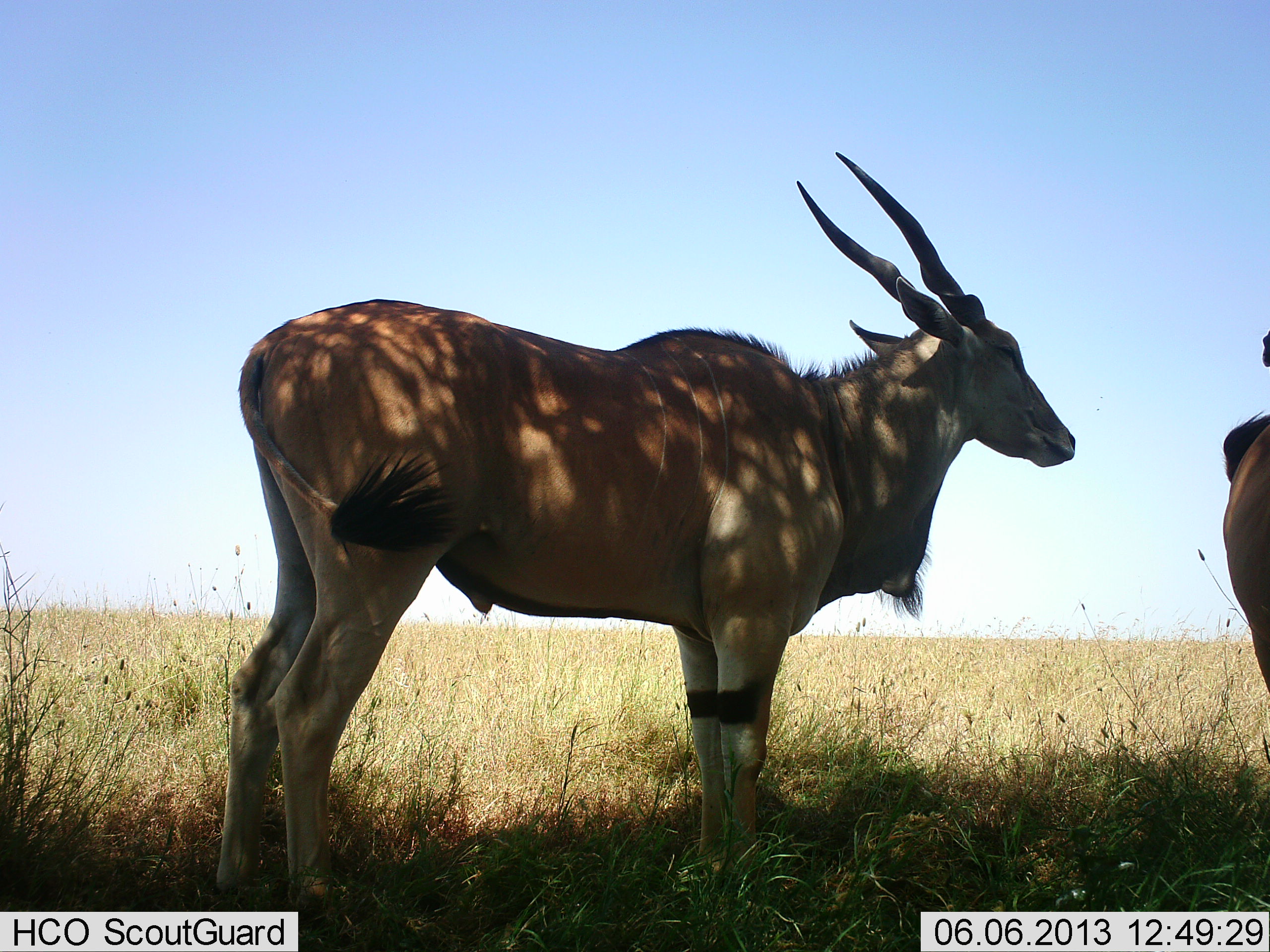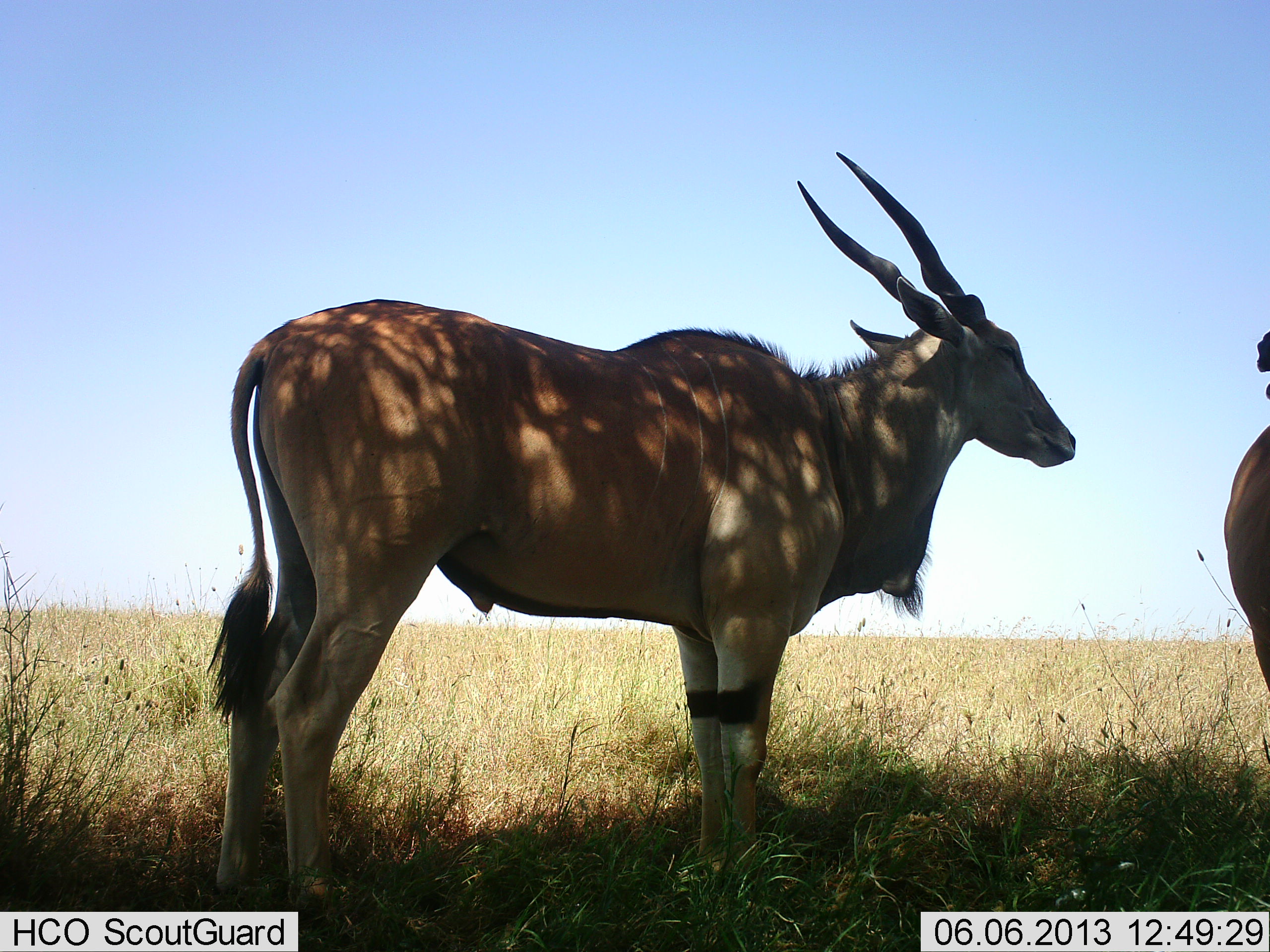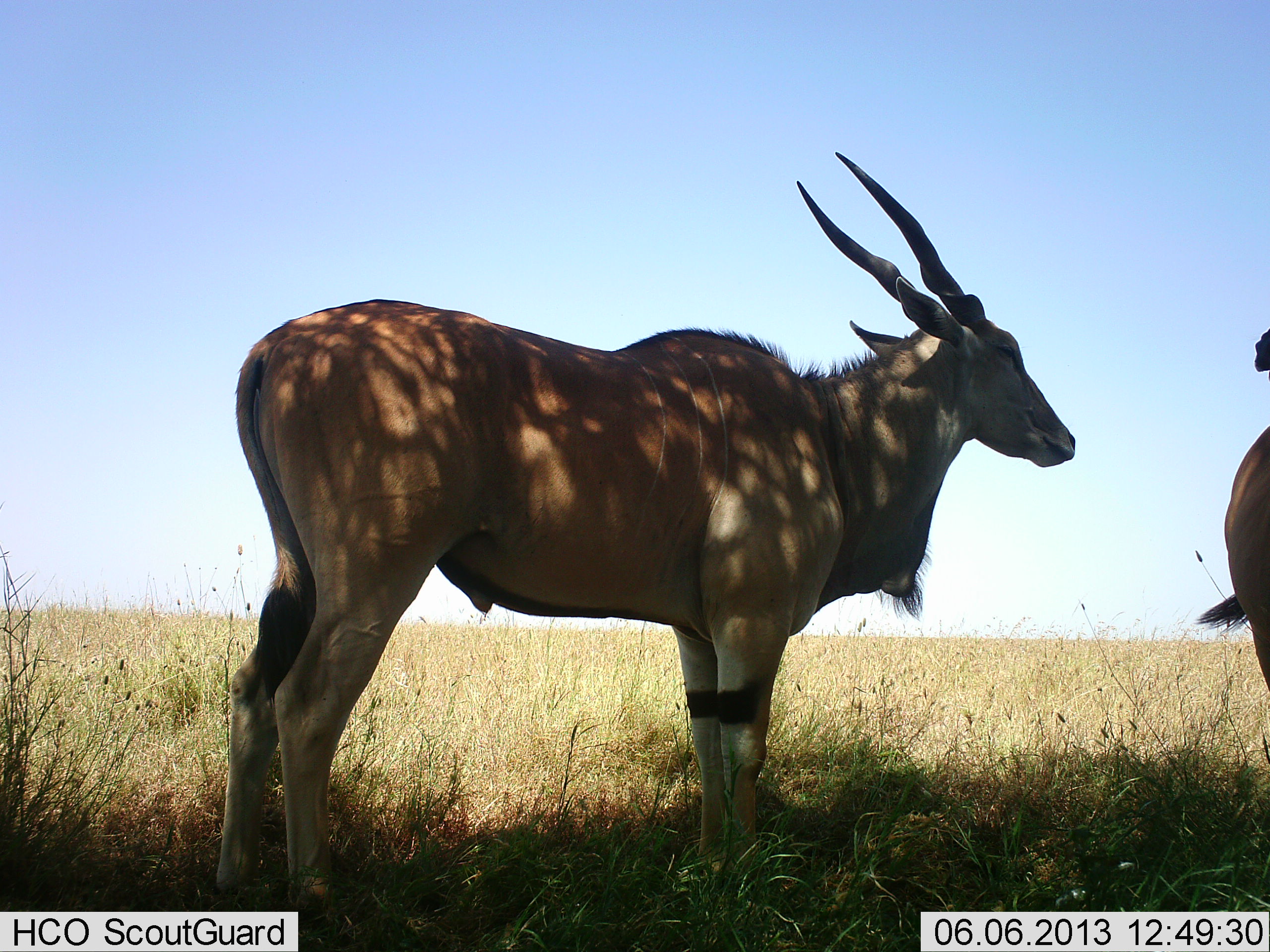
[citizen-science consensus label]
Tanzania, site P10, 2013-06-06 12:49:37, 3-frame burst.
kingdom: Animalia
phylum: Chordata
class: Mammalia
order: Artiodactyla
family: Bovidae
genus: Tragelaphus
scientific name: Tragelaphus oryx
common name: eland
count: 2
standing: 93%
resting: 7%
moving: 3%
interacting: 7%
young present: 0%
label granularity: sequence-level